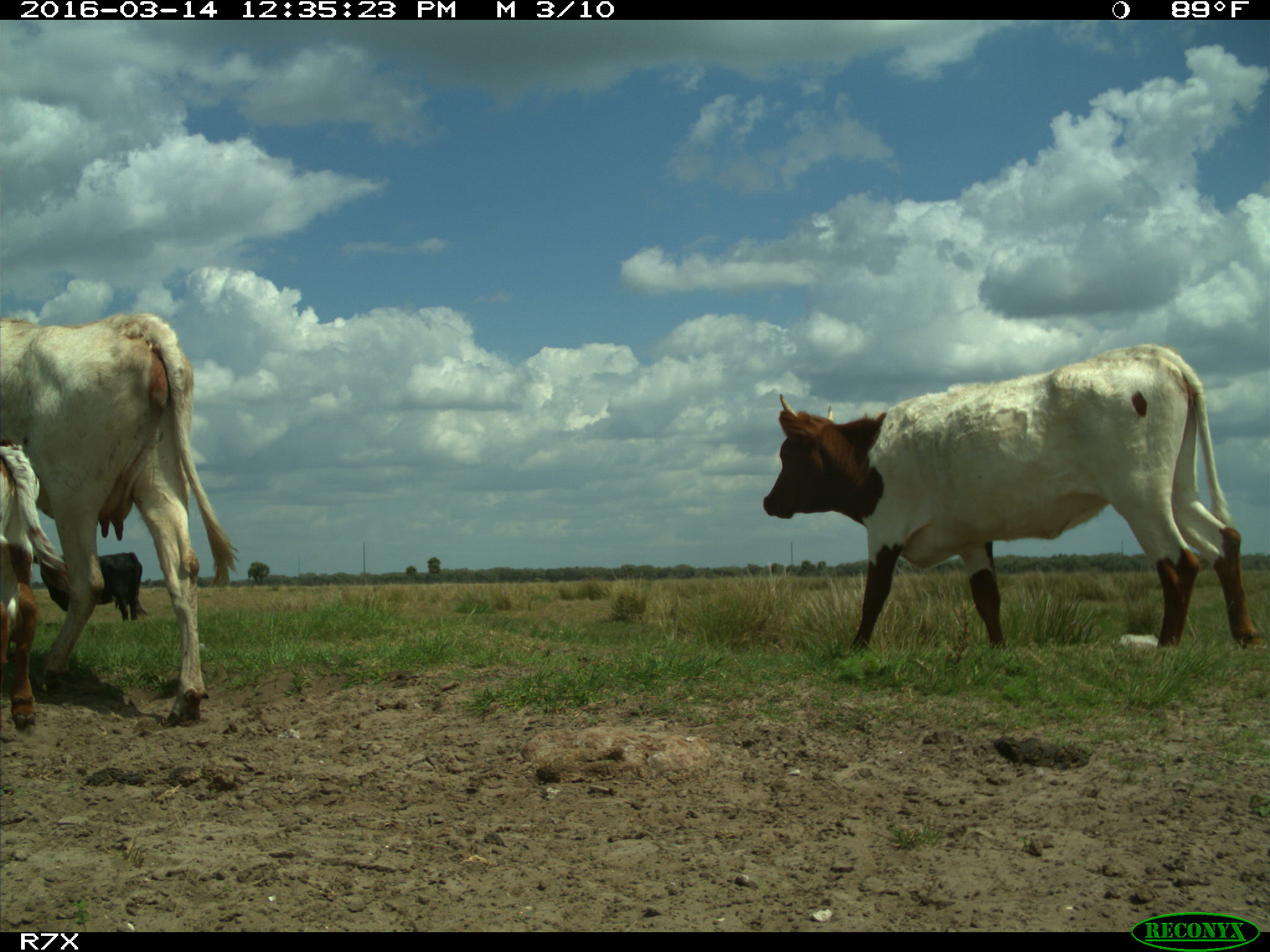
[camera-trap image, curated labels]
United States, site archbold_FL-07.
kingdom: Animalia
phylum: Chordata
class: Mammalia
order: Artiodactyla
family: Bovidae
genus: Bos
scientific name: Bos taurus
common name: domestic cow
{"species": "Bos taurus (domestic cow)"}